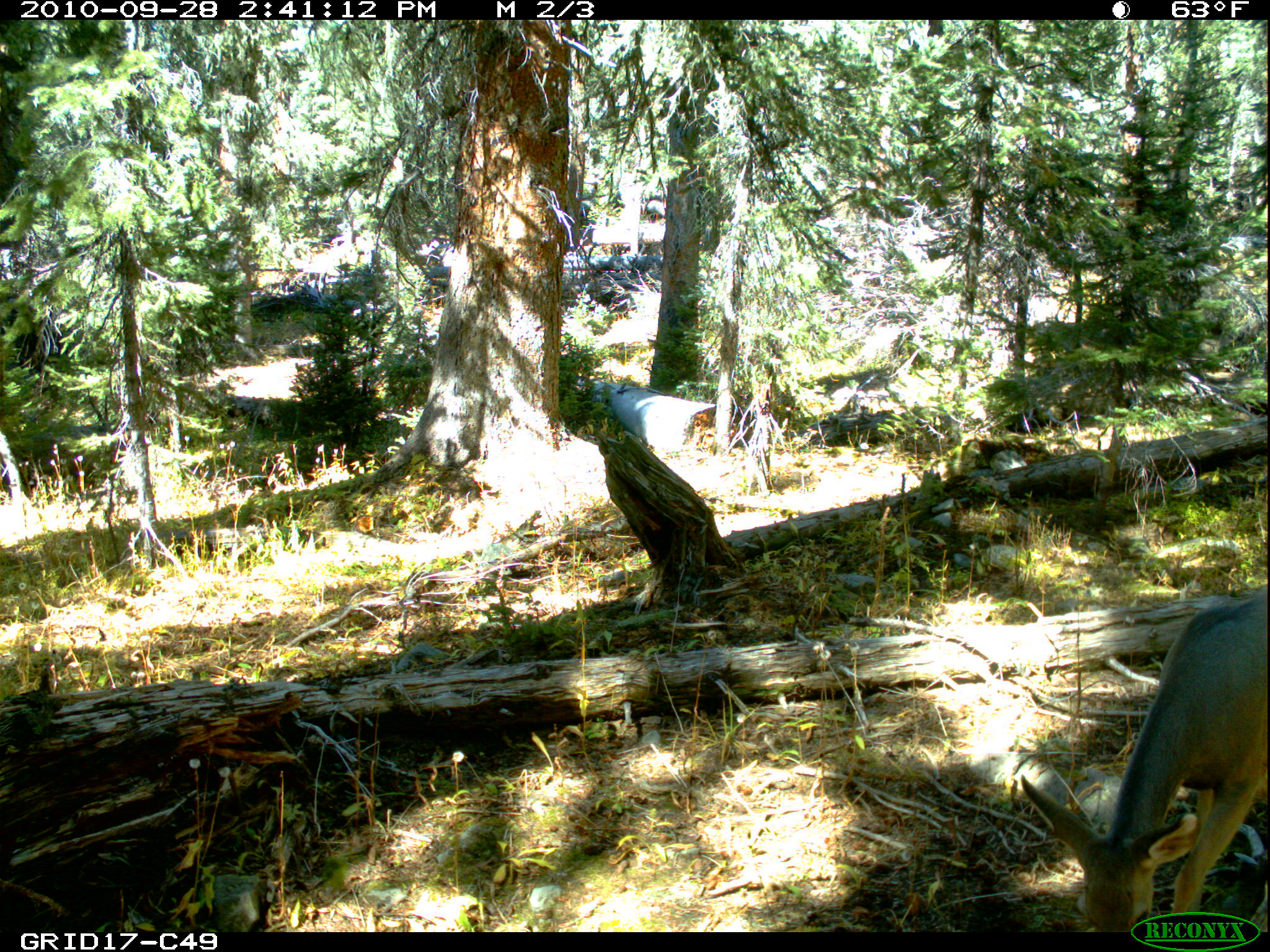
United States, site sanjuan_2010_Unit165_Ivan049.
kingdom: Animalia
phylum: Chordata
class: Mammalia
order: Artiodactyla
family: Cervidae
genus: Odocoileus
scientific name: Odocoileus hemionus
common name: mule deer